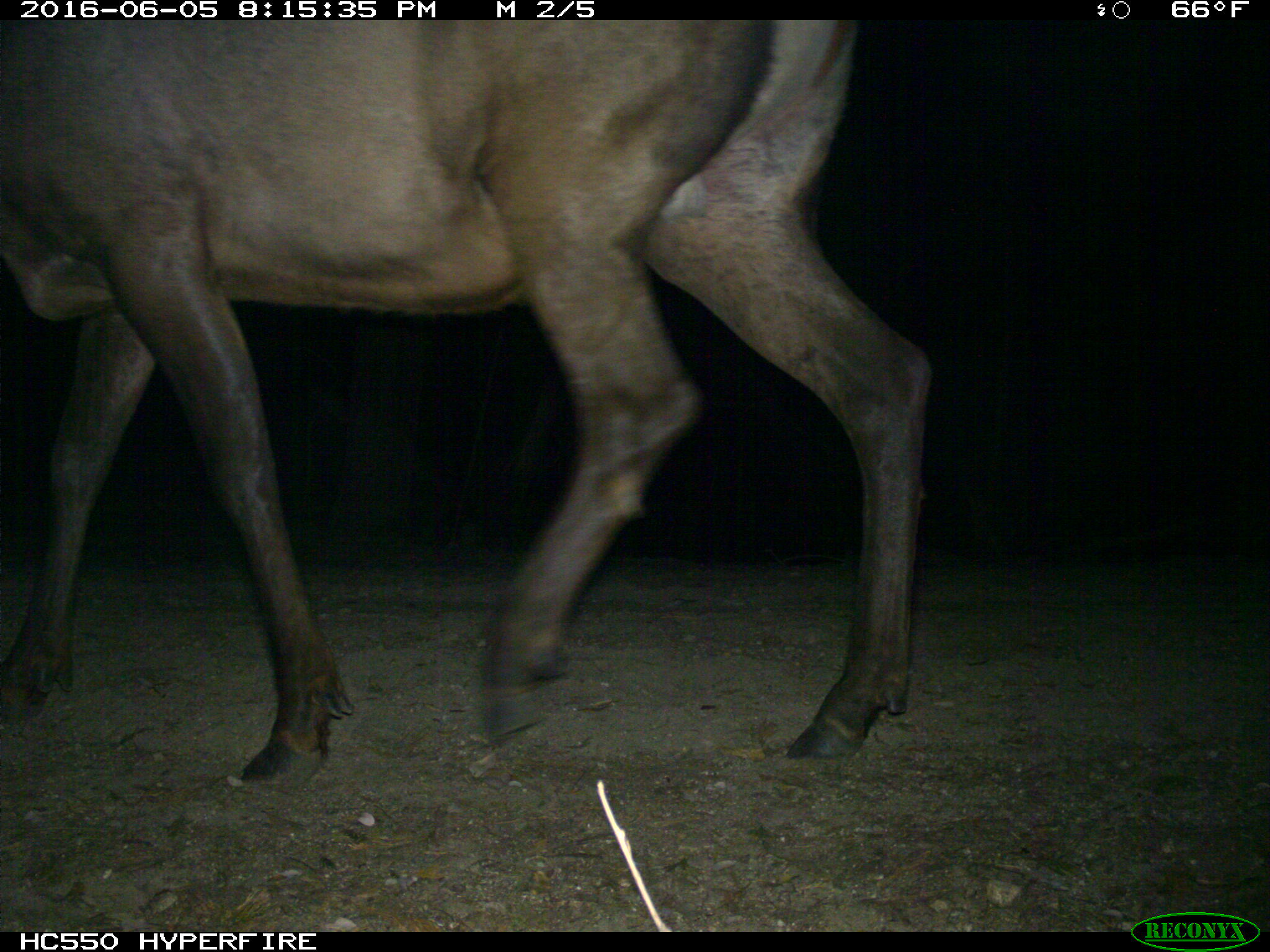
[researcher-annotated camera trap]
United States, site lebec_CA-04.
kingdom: Animalia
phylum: Chordata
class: Mammalia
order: Artiodactyla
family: Cervidae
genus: Cervus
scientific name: Cervus canadensis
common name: elk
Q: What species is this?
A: Cervus canadensis (elk).